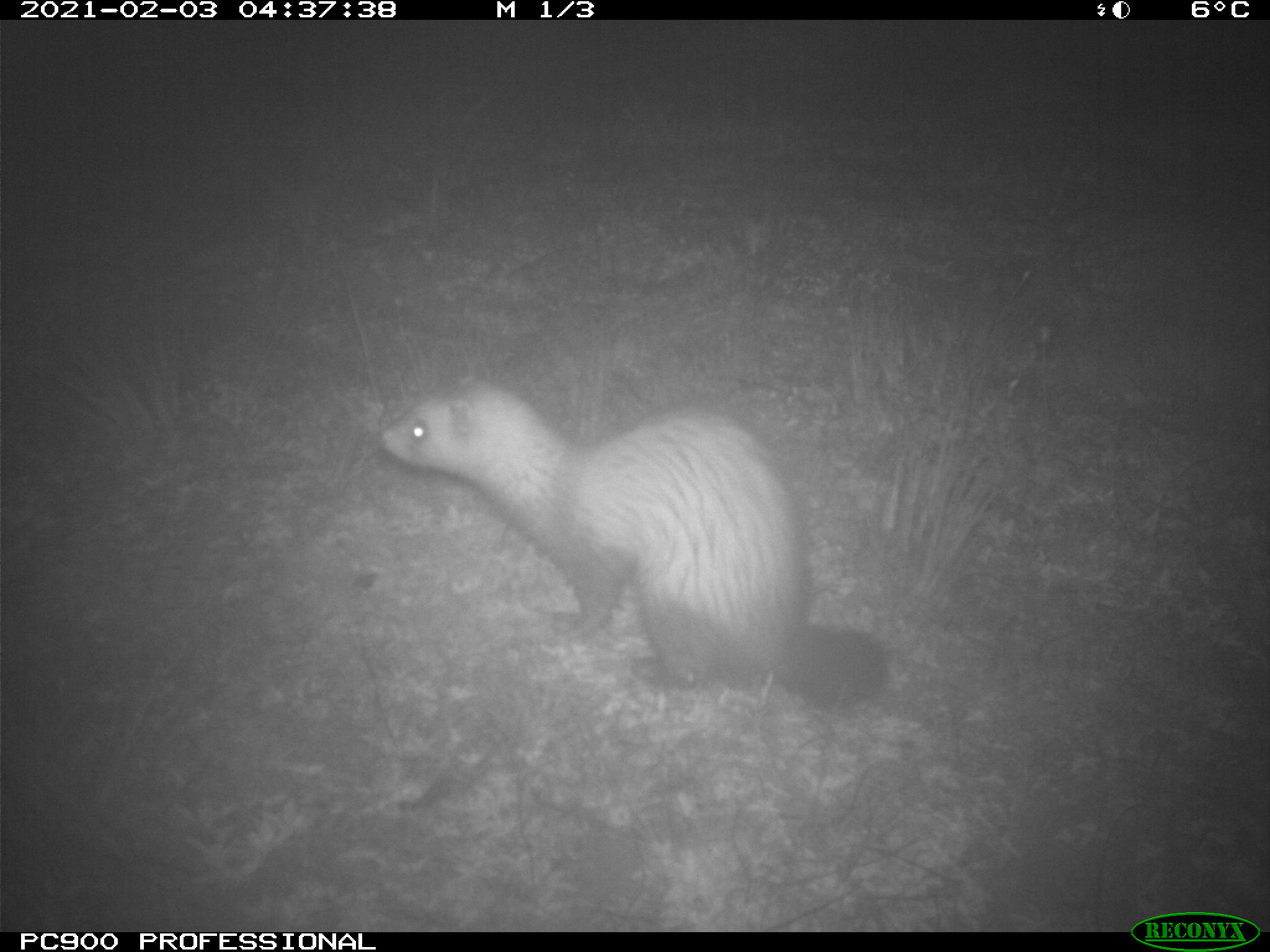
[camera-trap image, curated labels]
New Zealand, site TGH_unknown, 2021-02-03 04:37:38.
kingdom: Animalia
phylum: Chordata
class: Mammalia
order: Carnivora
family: Mustelidae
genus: Mustela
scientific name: Mustela furo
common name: ferret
Ferret (Mustela furo).